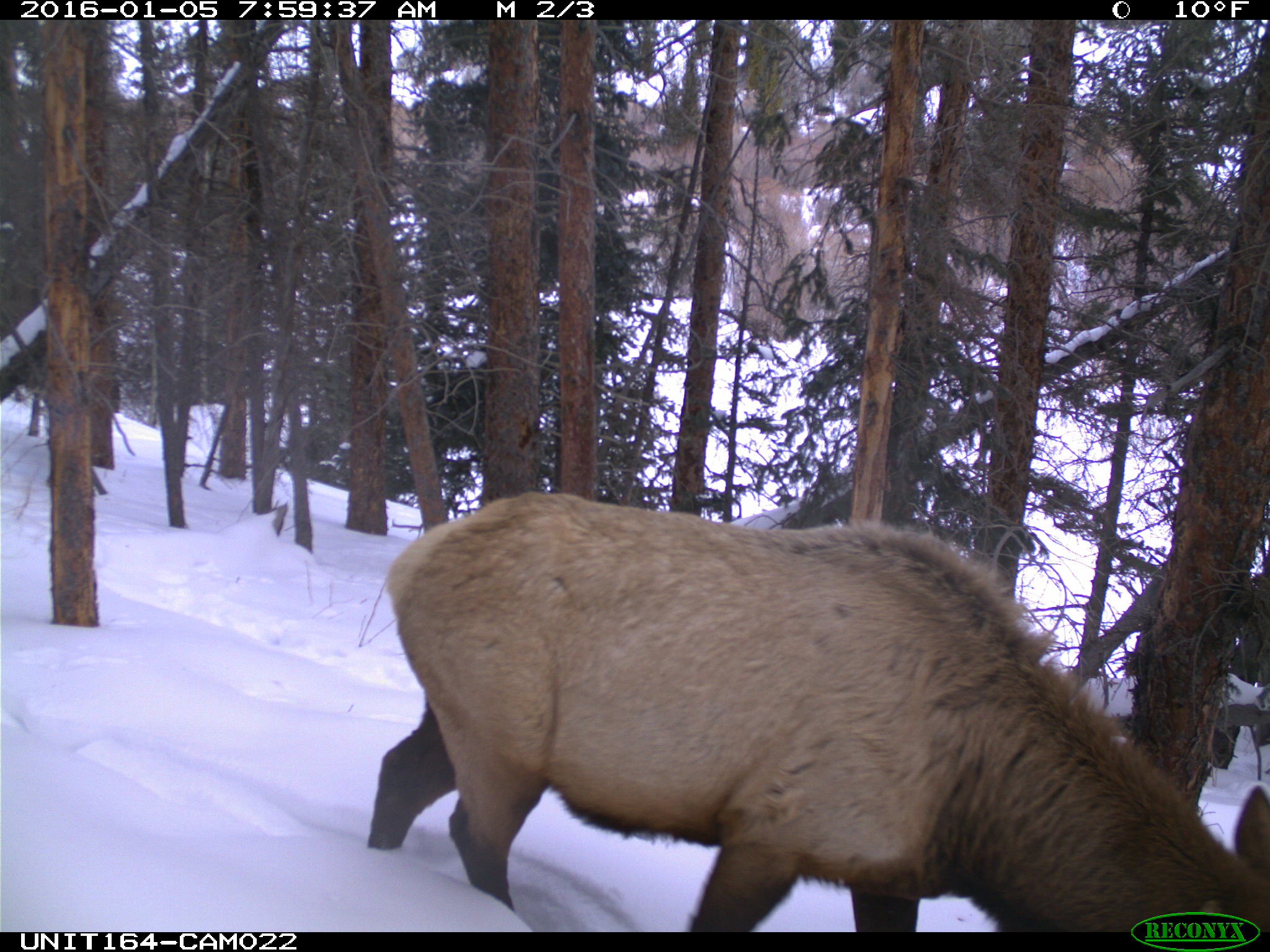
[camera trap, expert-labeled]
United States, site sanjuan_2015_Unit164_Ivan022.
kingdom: Animalia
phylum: Chordata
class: Mammalia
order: Artiodactyla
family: Cervidae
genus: Cervus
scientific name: Cervus elaphus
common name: red deer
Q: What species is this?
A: Cervus elaphus (red deer).